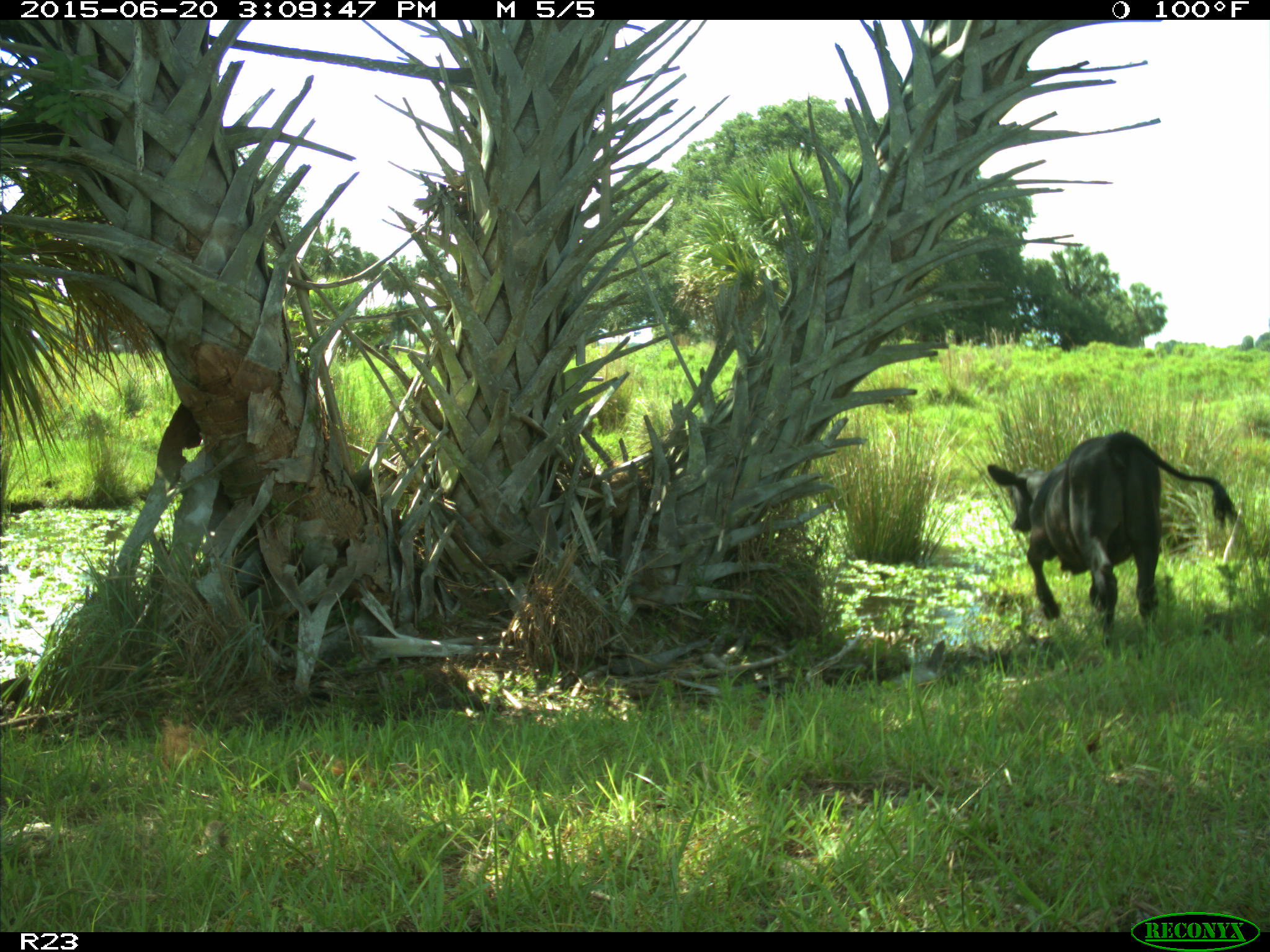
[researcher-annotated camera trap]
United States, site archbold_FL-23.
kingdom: Animalia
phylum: Chordata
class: Mammalia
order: Artiodactyla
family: Bovidae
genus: Bos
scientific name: Bos taurus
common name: domestic cow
Bos taurus (domestic cow).